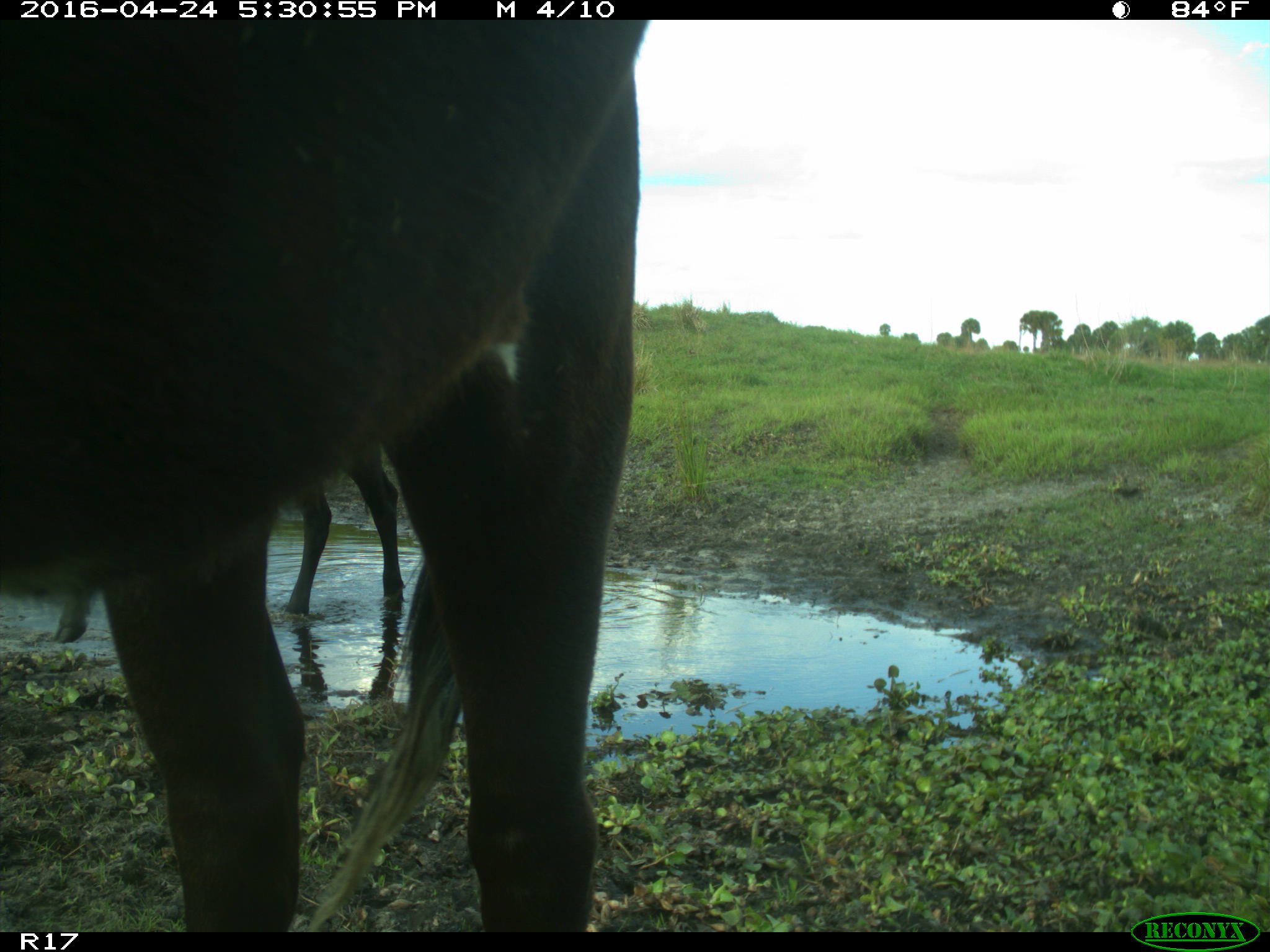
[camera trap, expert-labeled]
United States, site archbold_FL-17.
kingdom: Animalia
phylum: Chordata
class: Mammalia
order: Artiodactyla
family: Bovidae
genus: Bos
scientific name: Bos taurus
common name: domestic cow